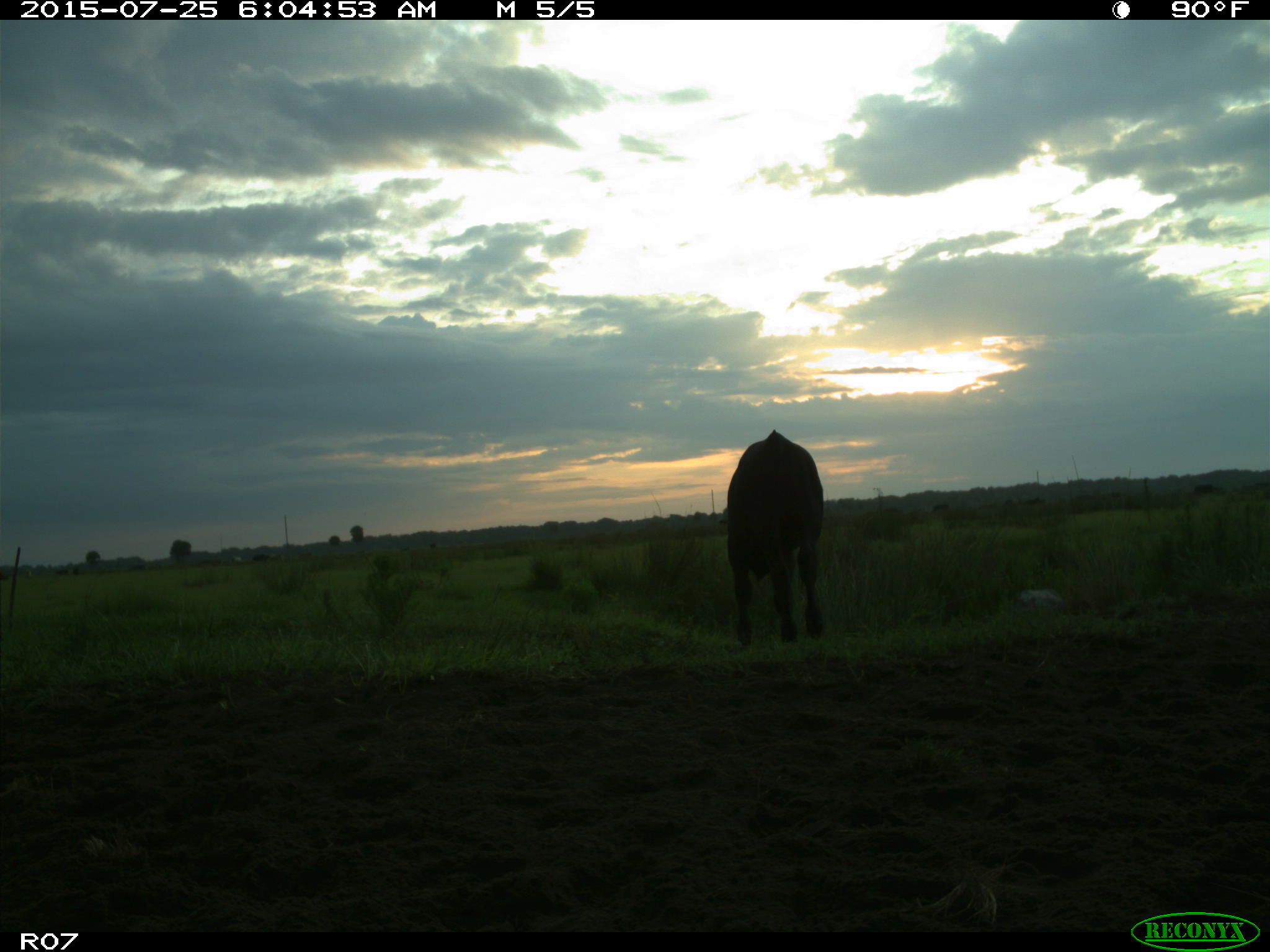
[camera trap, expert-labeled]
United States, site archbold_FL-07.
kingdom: Animalia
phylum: Chordata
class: Mammalia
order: Artiodactyla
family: Bovidae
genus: Bos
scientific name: Bos taurus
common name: domestic cow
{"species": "Bos taurus (domestic cow)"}